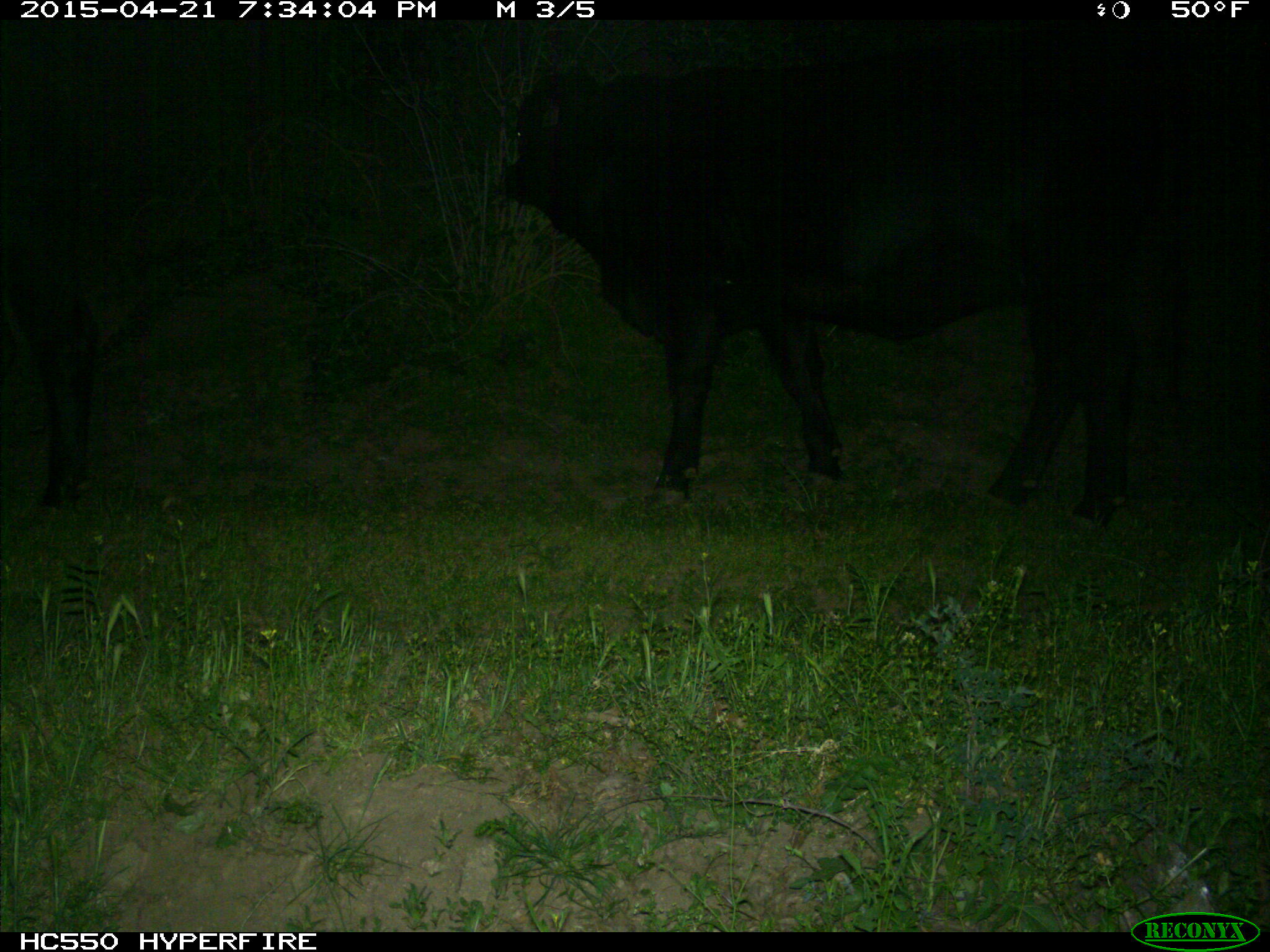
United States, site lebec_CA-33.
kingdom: Animalia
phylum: Chordata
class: Mammalia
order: Artiodactyla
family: Bovidae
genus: Bos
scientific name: Bos taurus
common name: domestic cow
Bos taurus (domestic cow).